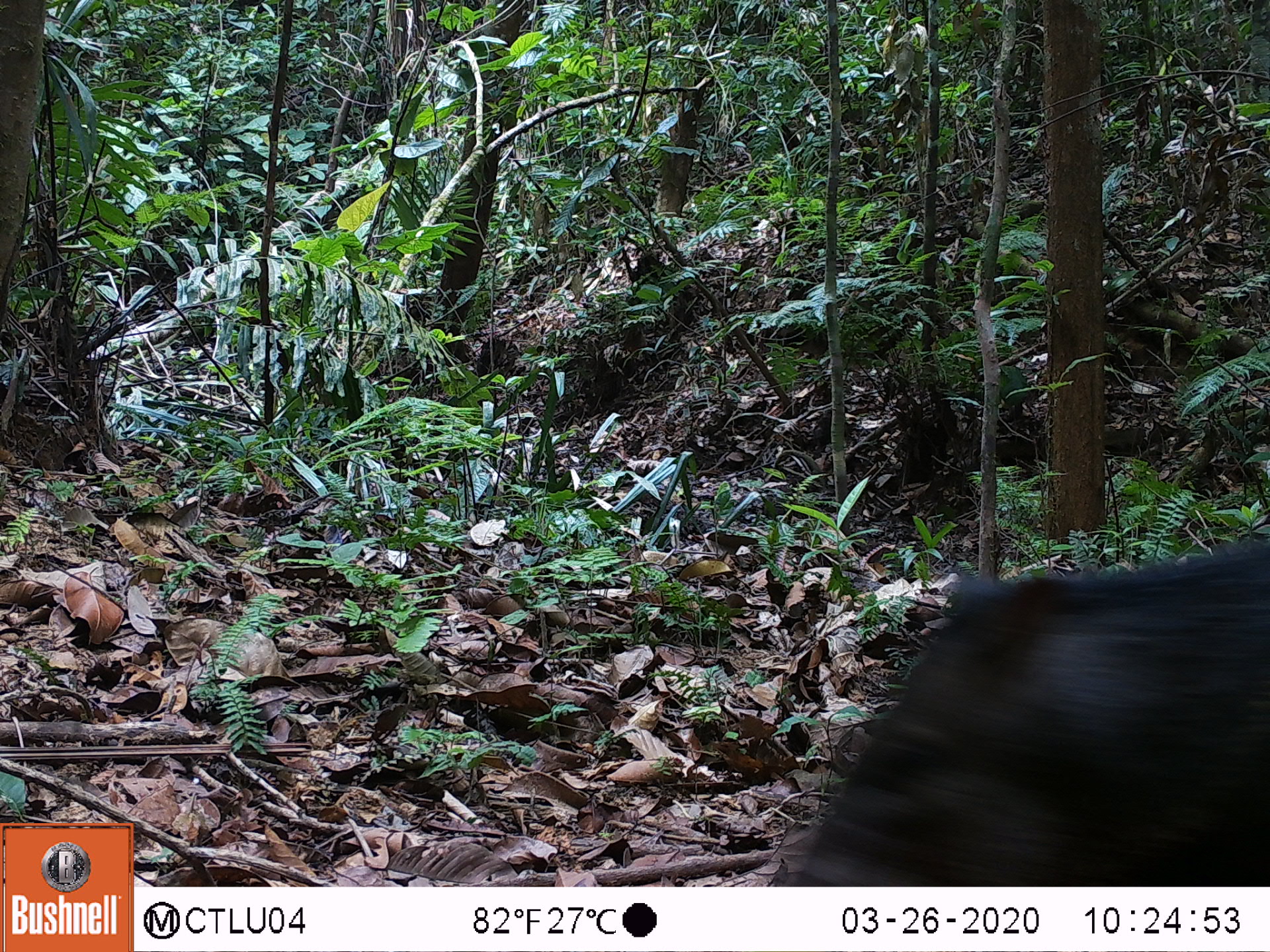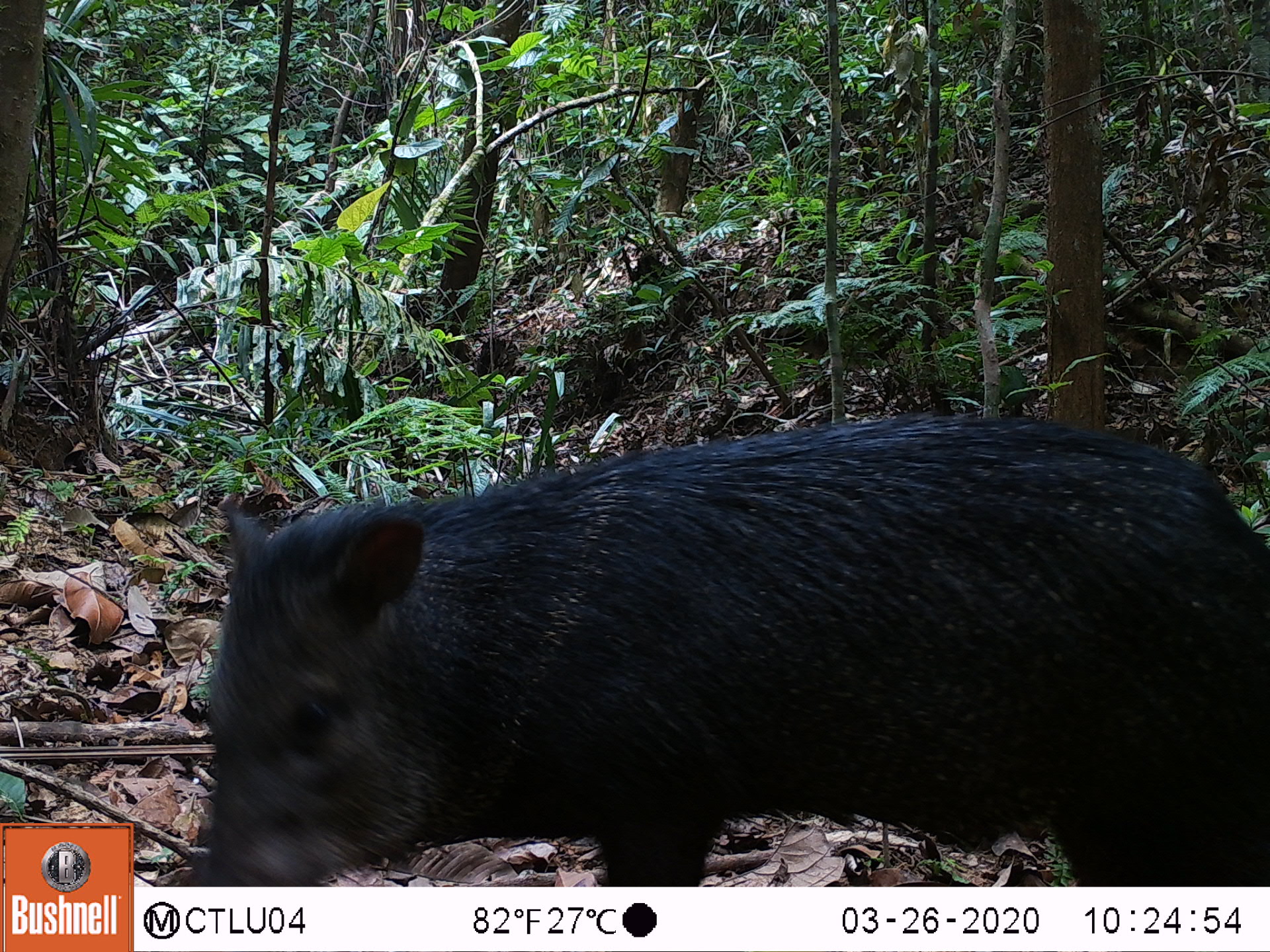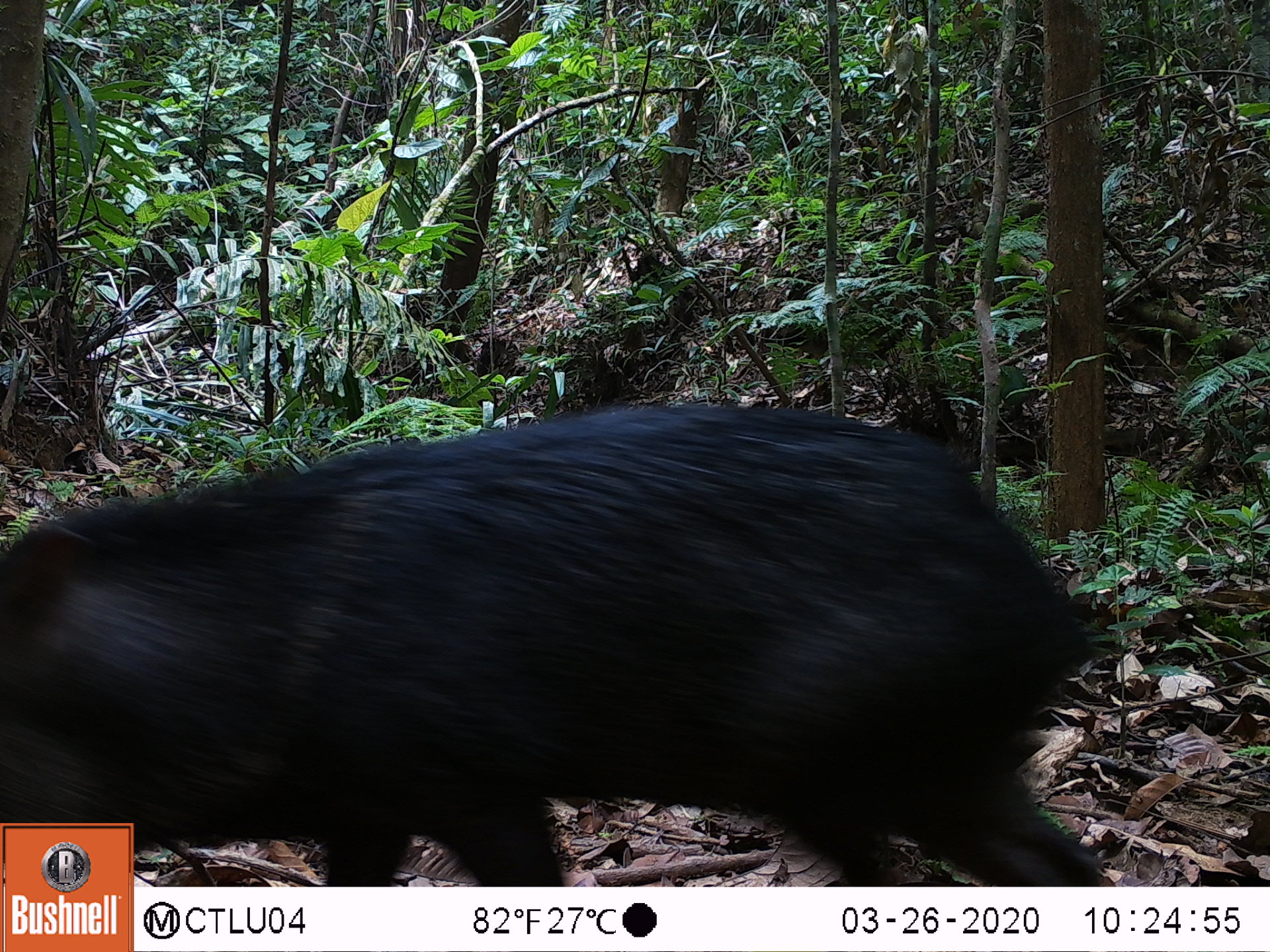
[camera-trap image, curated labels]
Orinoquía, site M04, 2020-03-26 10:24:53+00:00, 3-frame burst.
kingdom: Animalia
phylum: Chordata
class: Mammalia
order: Artiodactyla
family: Tayassuidae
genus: Pecari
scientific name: Pecari tajacu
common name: collared peccary